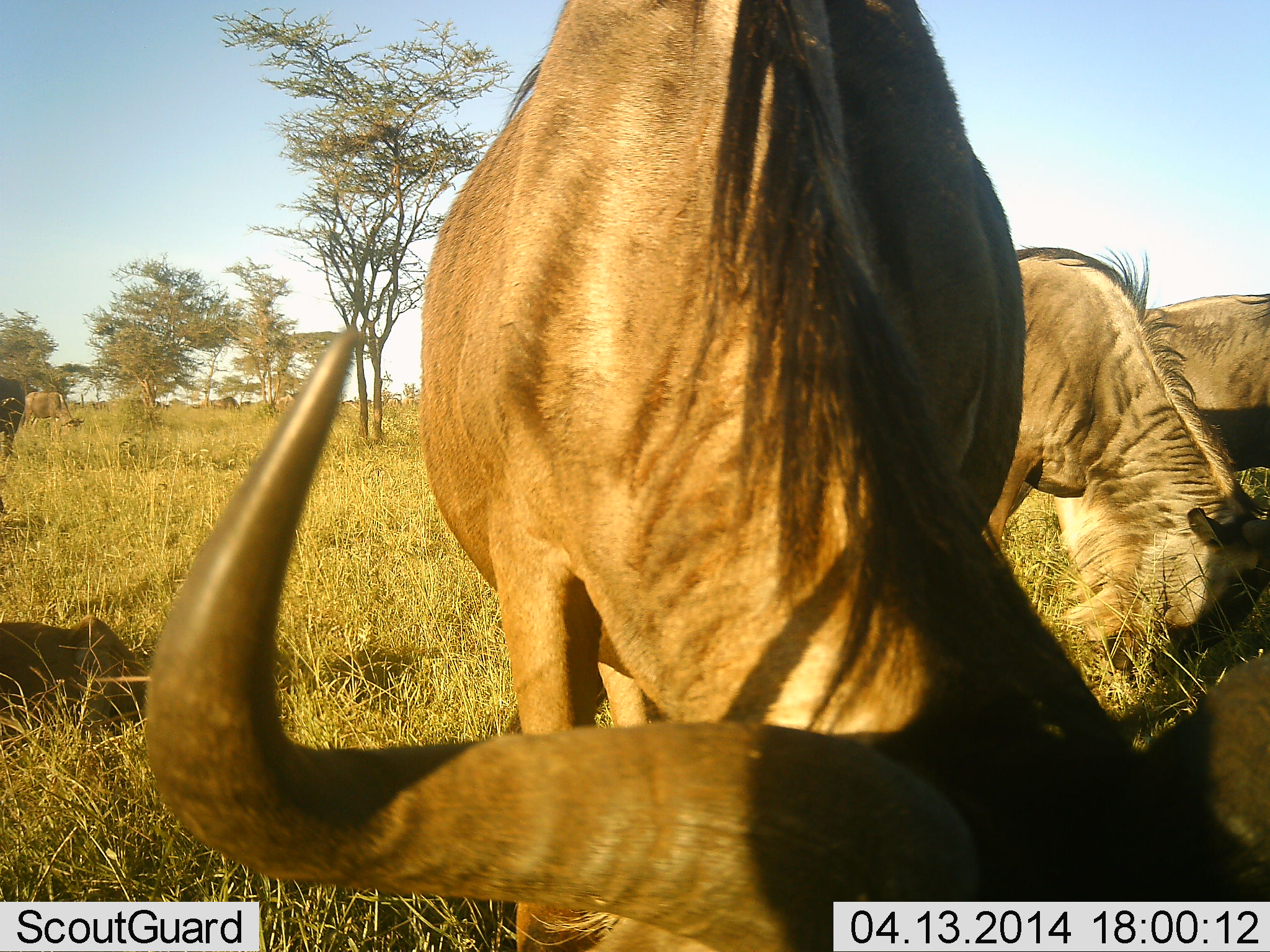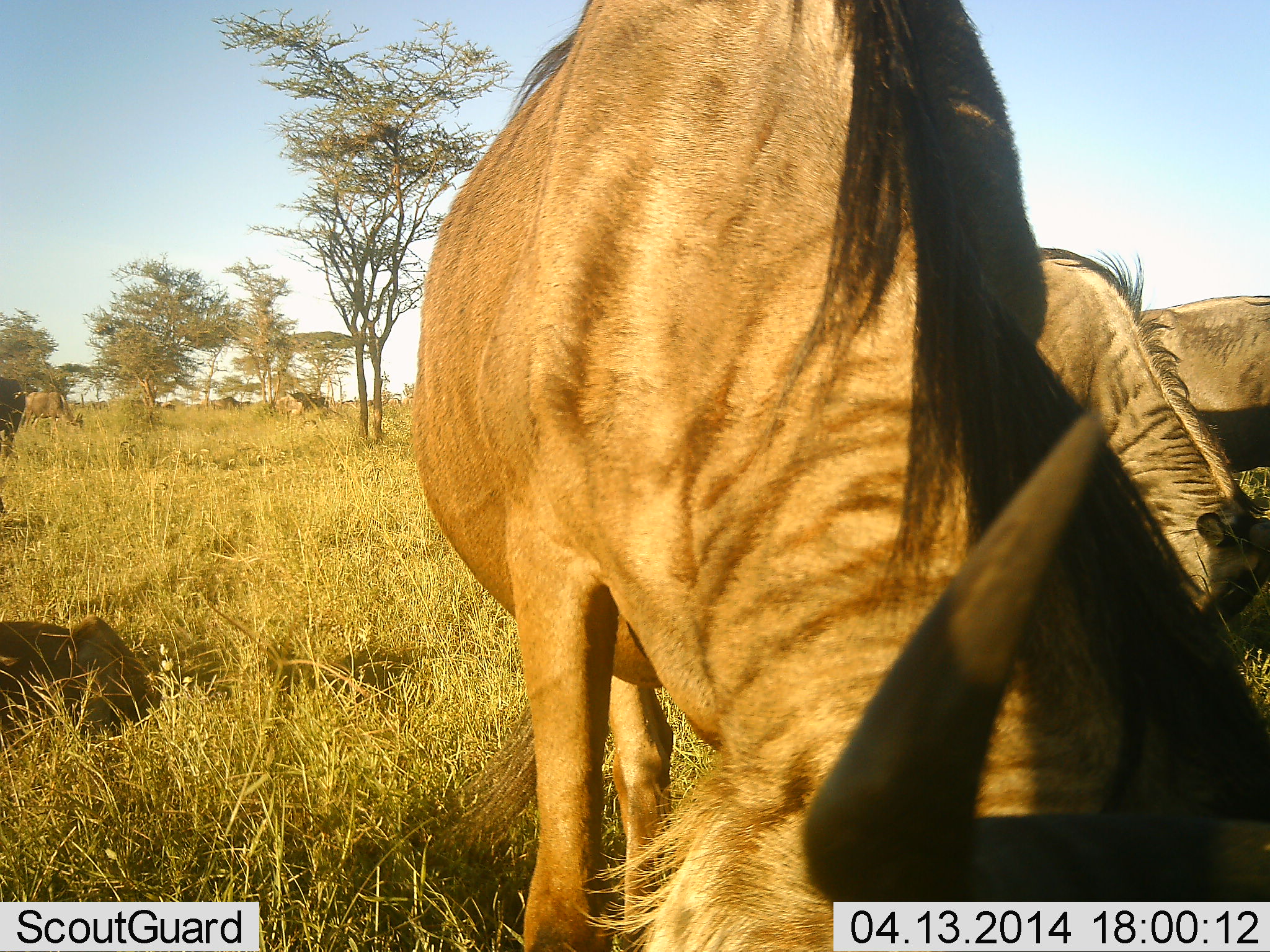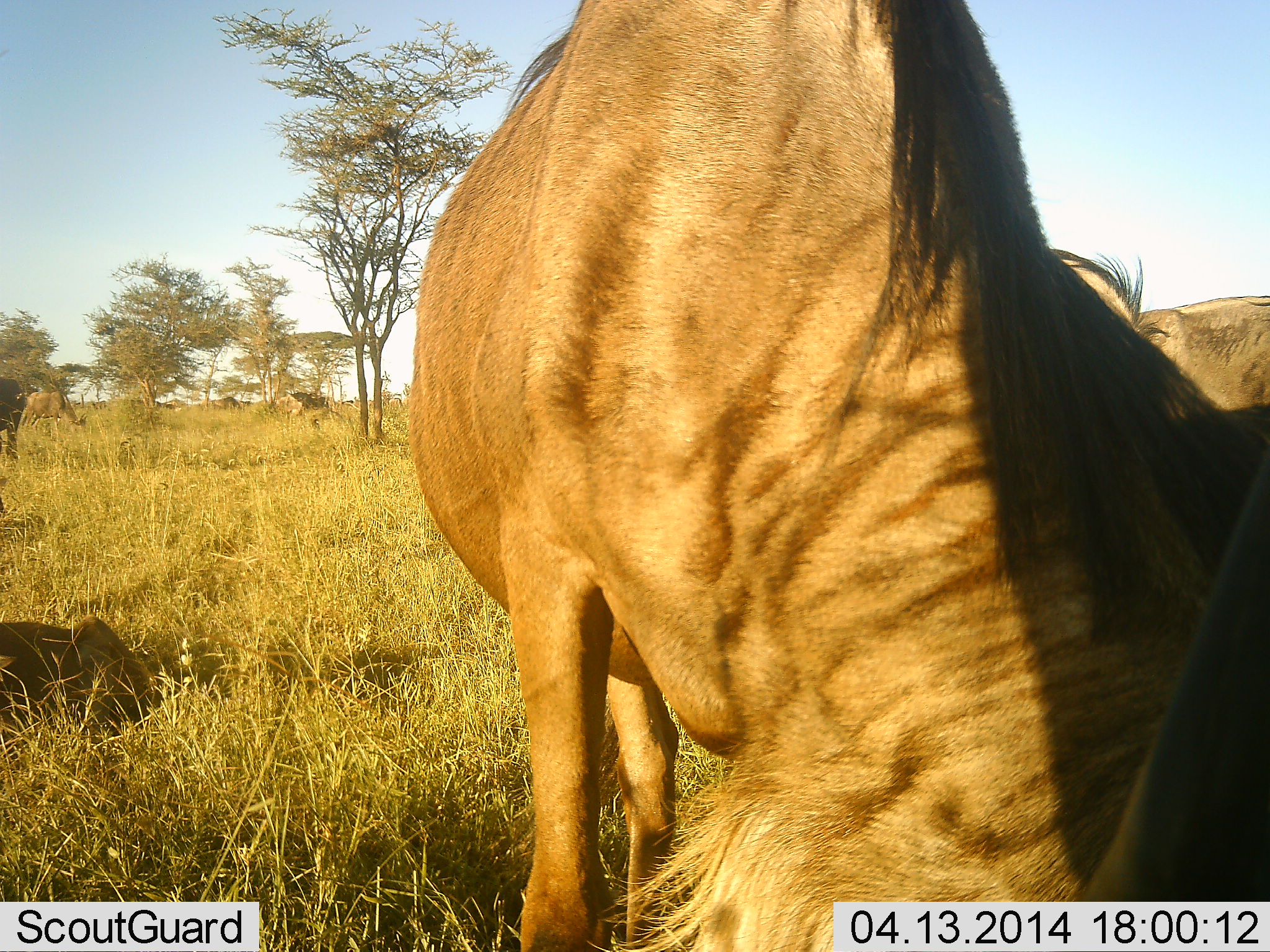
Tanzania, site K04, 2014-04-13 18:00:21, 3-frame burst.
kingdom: Animalia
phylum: Chordata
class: Mammalia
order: Artiodactyla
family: Bovidae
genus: Connochaetes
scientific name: Connochaetes taurinus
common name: blue wildebeest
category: wildebeest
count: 5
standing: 50%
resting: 50%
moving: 10%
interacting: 0%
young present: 10%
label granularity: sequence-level